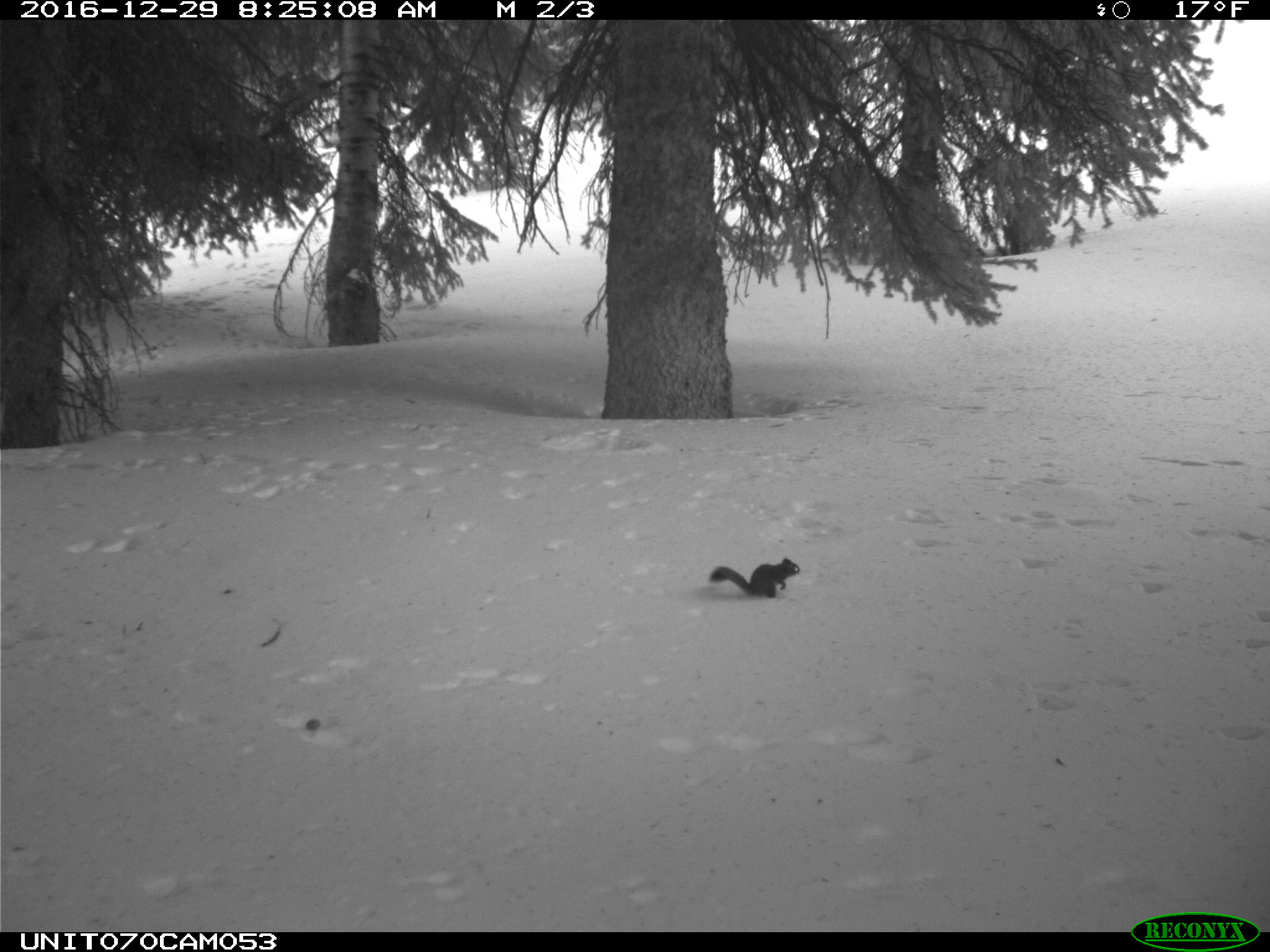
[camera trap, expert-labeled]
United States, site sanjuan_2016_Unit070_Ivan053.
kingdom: Animalia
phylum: Chordata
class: Mammalia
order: Rodentia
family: Sciuridae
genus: Tamiasciurus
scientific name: Tamiasciurus hudsonicus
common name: american red squirrel